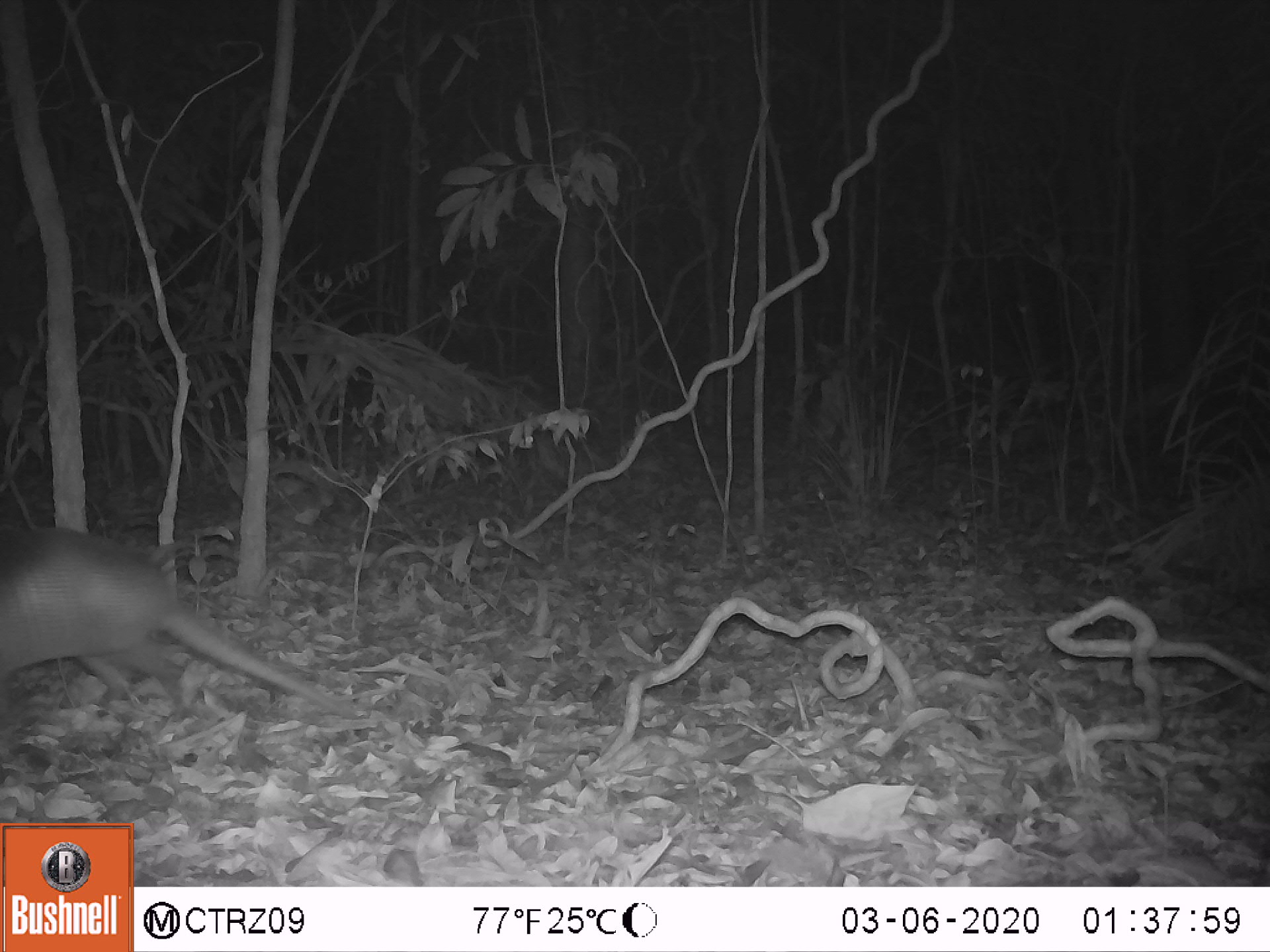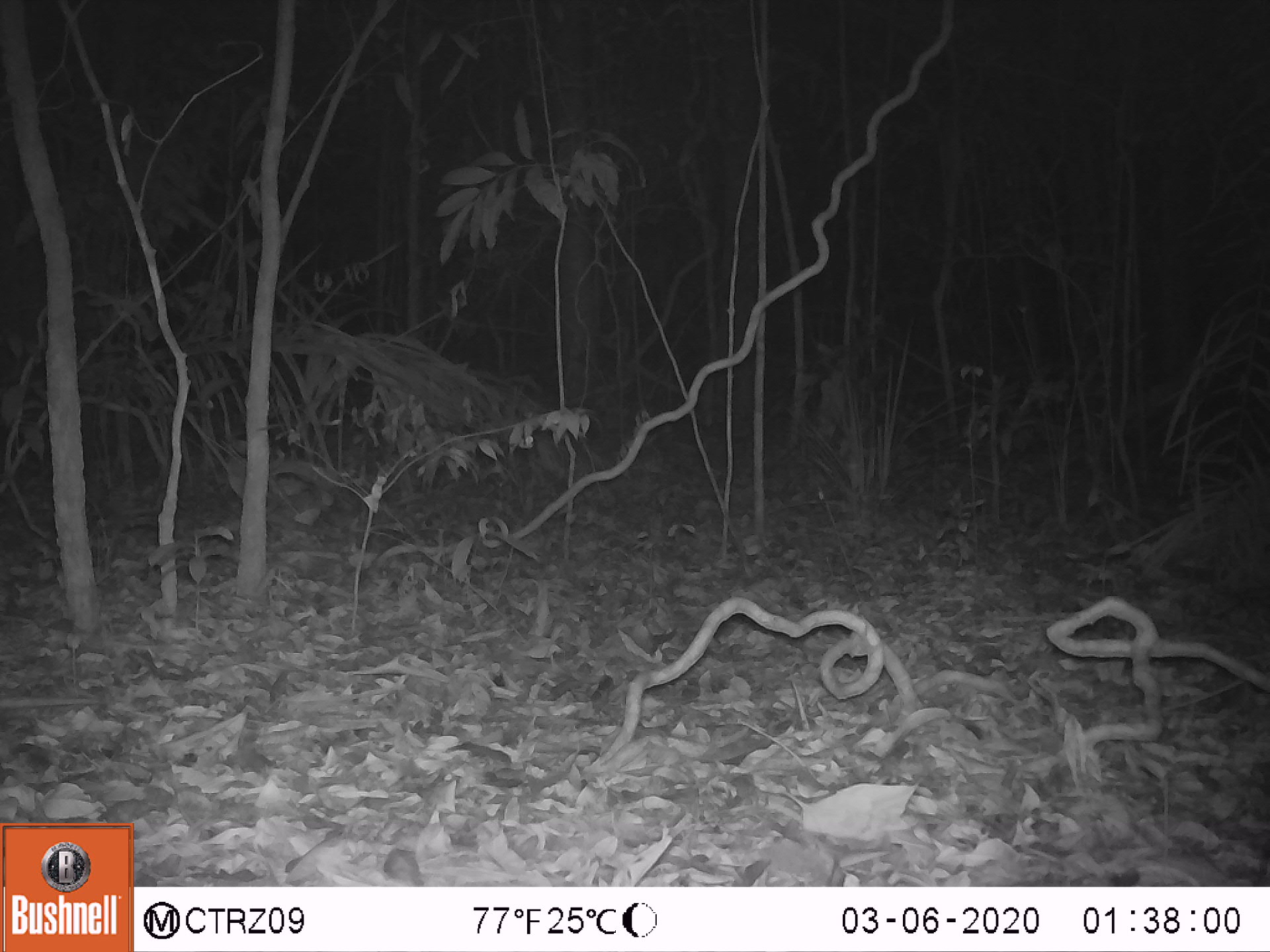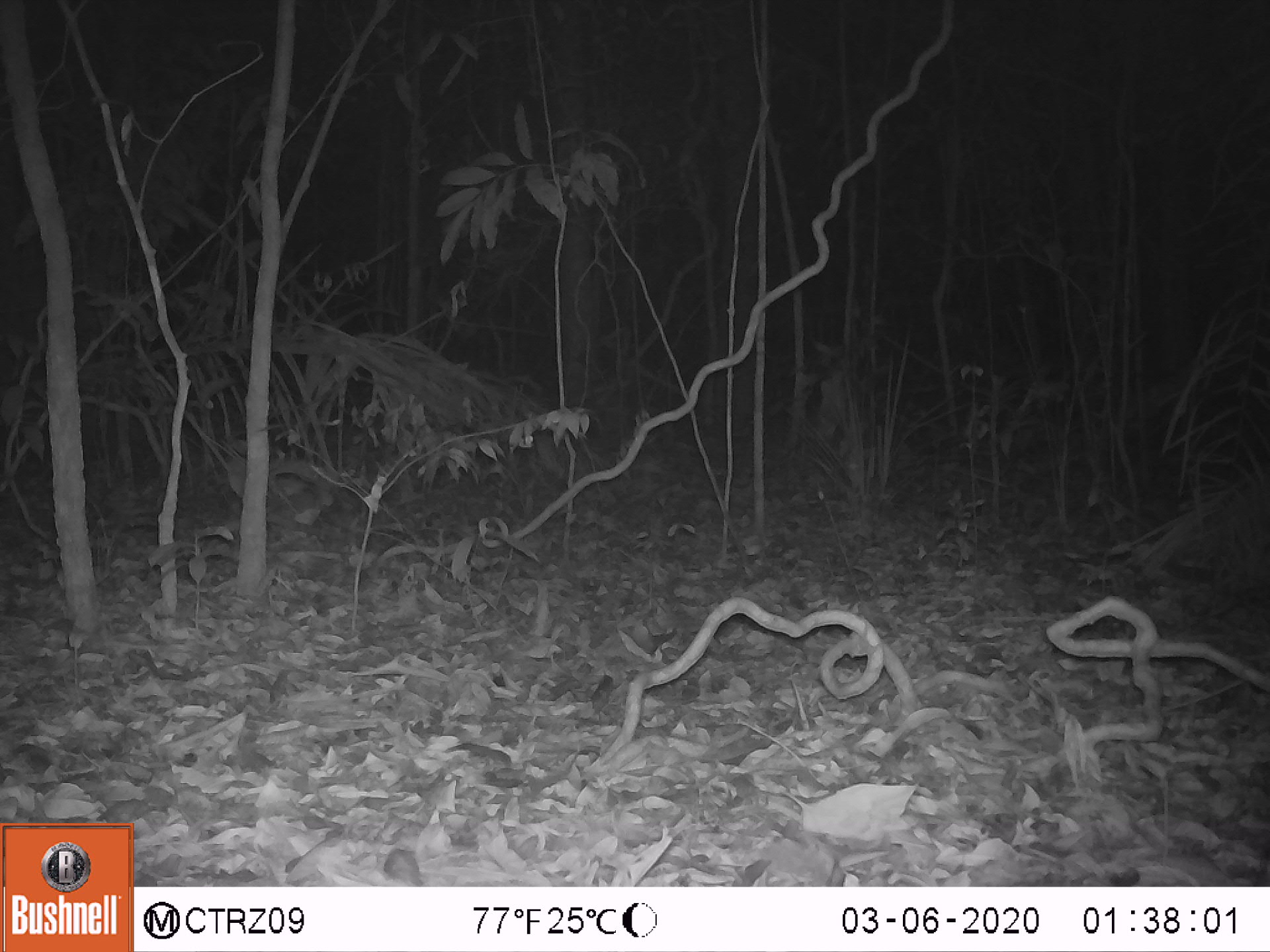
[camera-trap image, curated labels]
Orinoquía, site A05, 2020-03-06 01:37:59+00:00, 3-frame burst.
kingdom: Animalia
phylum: Chordata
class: Mammalia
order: Cingulata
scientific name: Cingulata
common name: armadillo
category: unknown armadillo